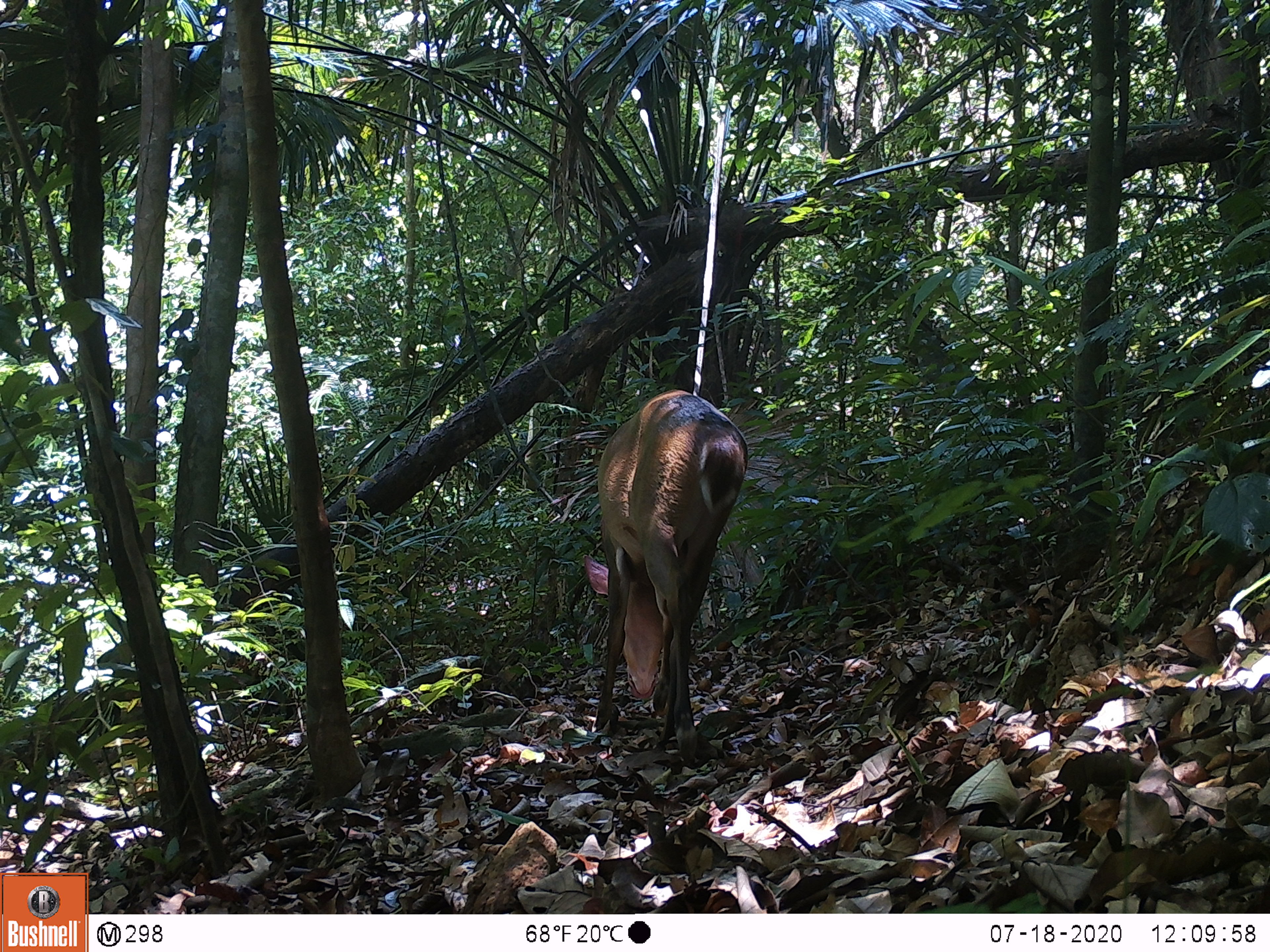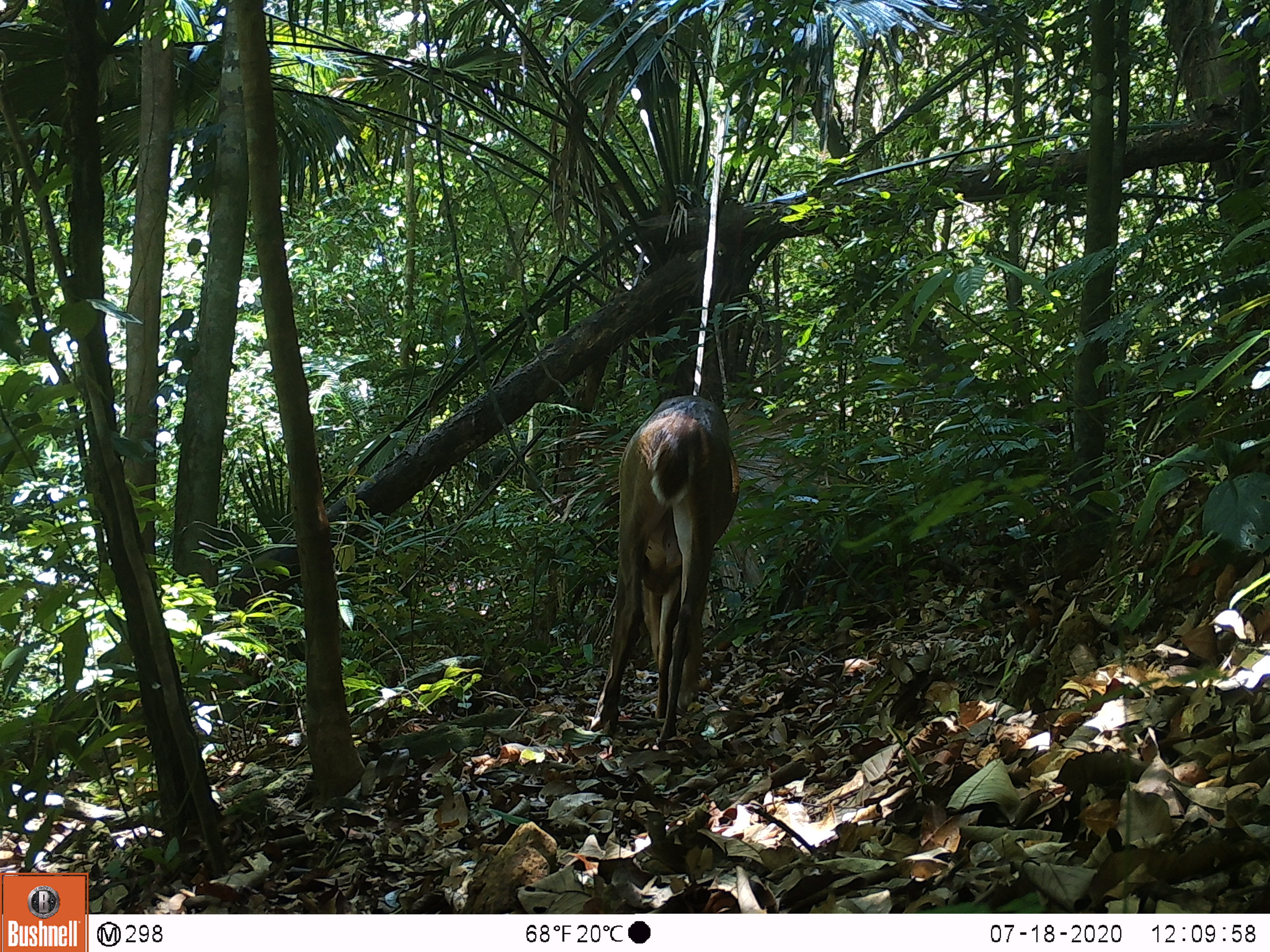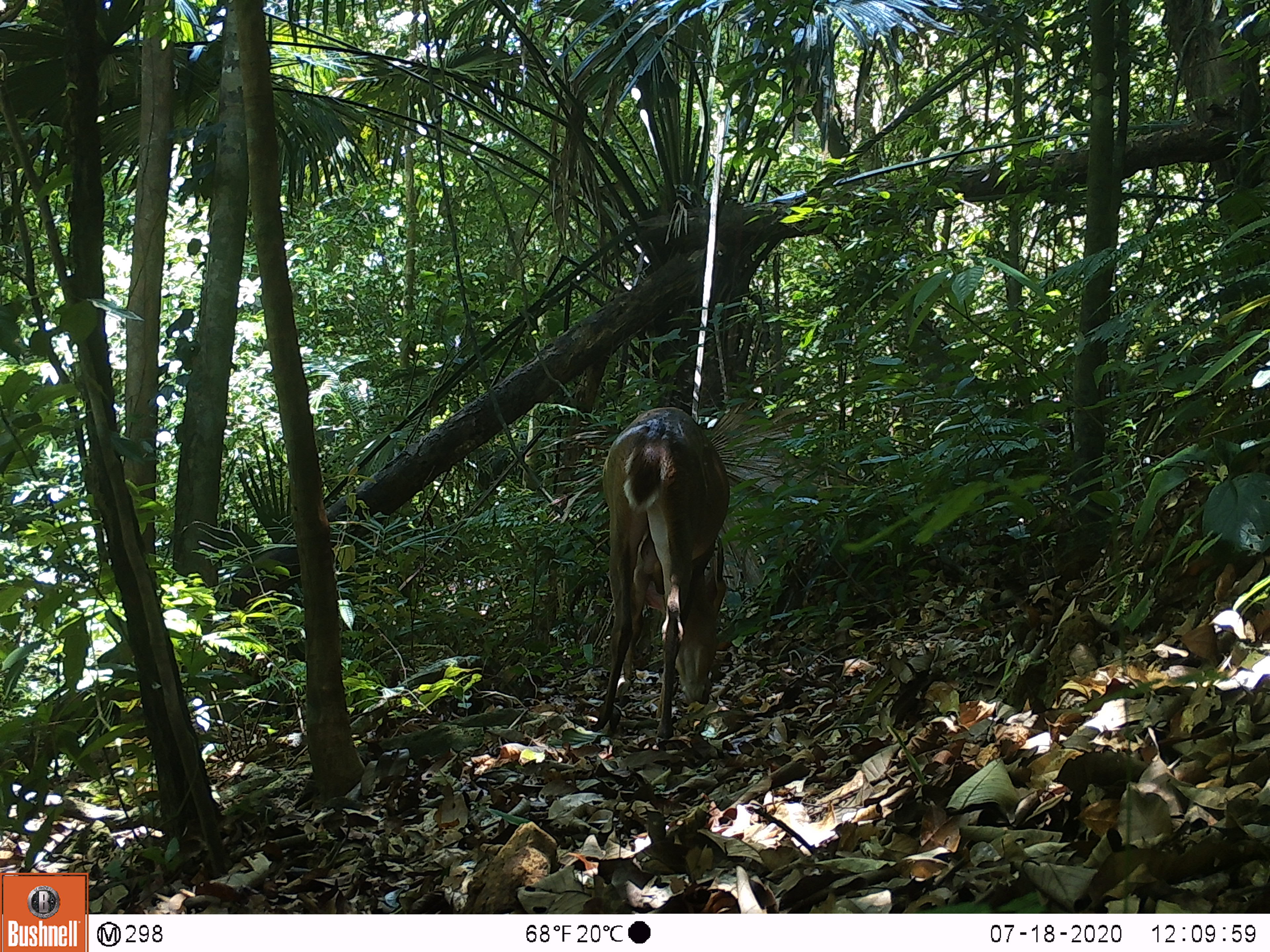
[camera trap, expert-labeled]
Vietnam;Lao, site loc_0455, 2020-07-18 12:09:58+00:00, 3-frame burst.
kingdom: Animalia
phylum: Chordata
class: Mammalia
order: Artiodactyla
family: Cervidae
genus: Muntiacus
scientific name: Muntiacus vuquangensis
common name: large-antlered muntjac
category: large antlered muntjac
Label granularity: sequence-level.